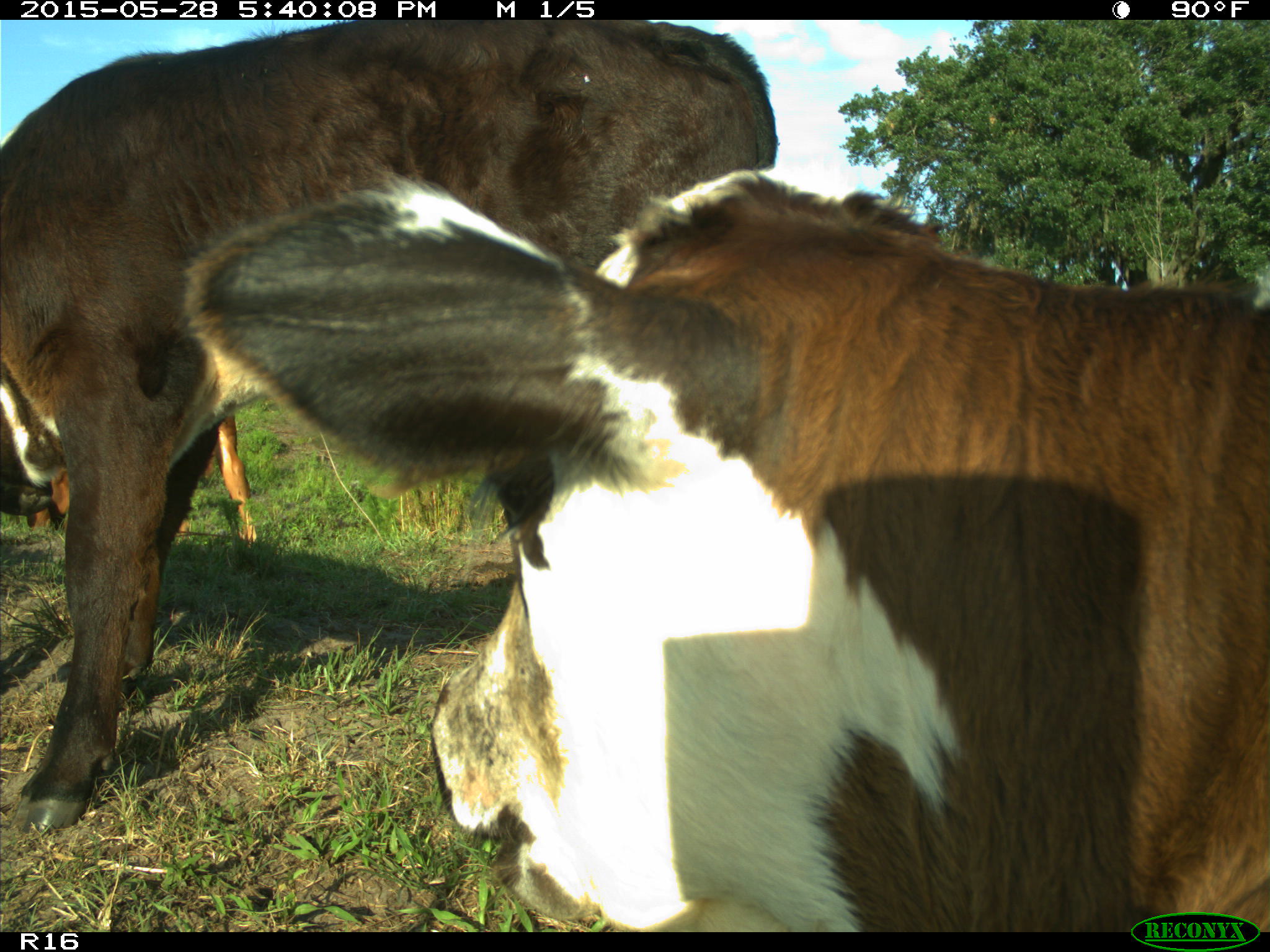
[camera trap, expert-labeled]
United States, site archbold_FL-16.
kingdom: Animalia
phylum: Chordata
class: Mammalia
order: Artiodactyla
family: Bovidae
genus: Bos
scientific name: Bos taurus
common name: domestic cow